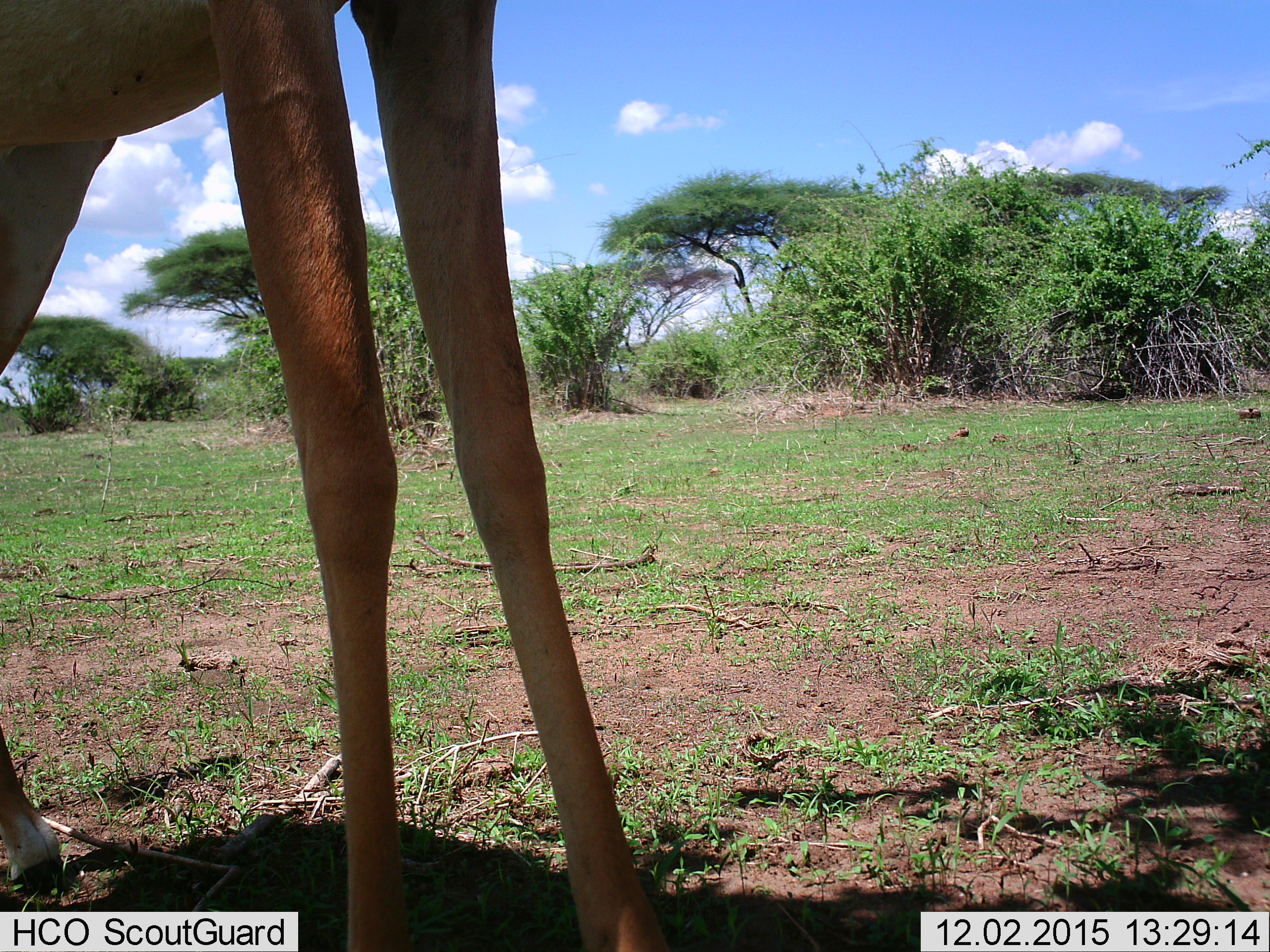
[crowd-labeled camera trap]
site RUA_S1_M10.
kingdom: Animalia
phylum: Chordata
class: Mammalia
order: Artiodactyla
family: Bovidae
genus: Aepyceros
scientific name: Aepyceros melampus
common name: impala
Impala (Aepyceros melampus), count 1. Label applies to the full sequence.